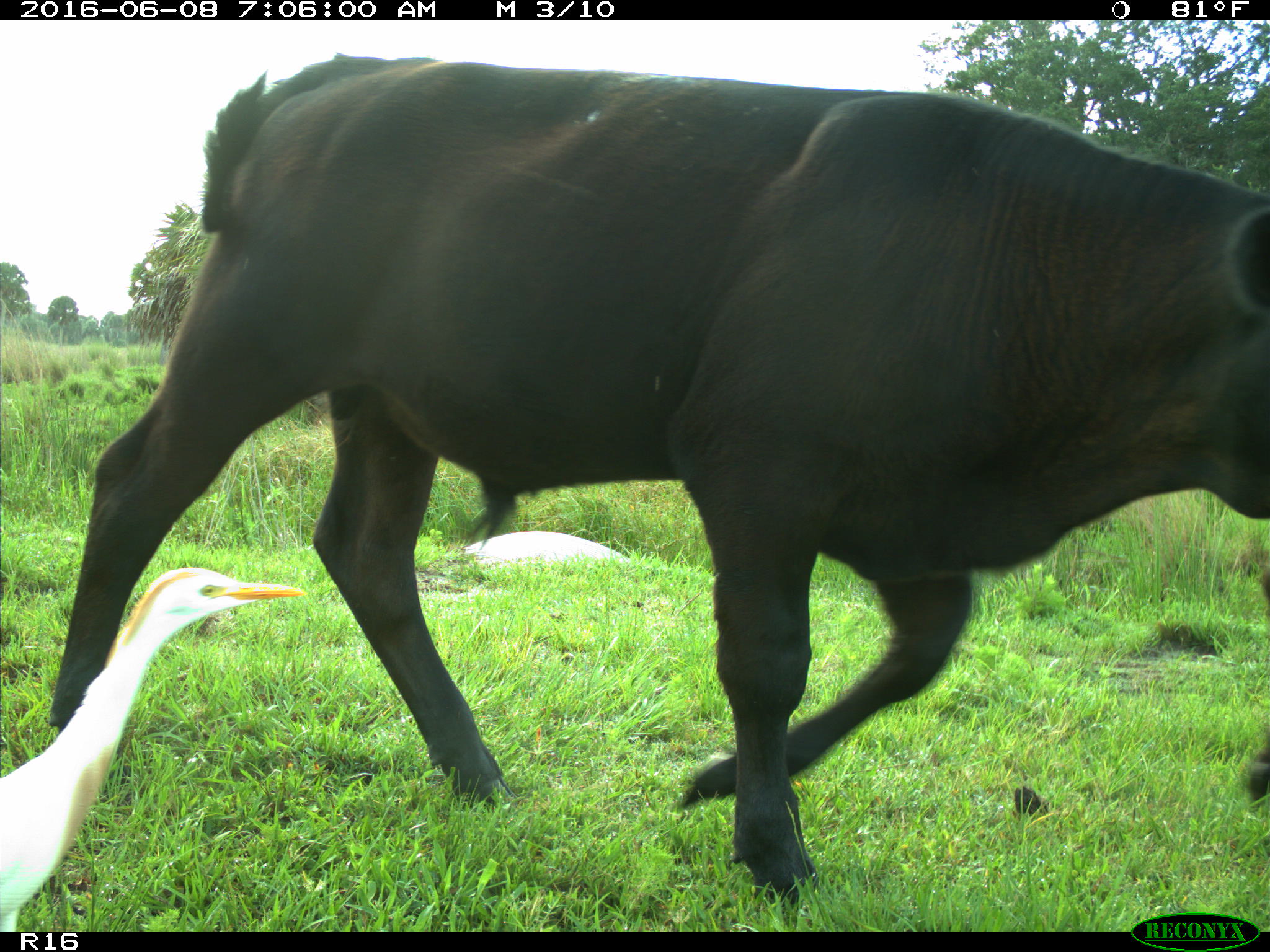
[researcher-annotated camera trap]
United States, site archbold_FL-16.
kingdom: Animalia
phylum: Chordata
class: Mammalia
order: Artiodactyla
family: Bovidae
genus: Bos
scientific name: Bos taurus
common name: domestic cow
Bos taurus (domestic cow).